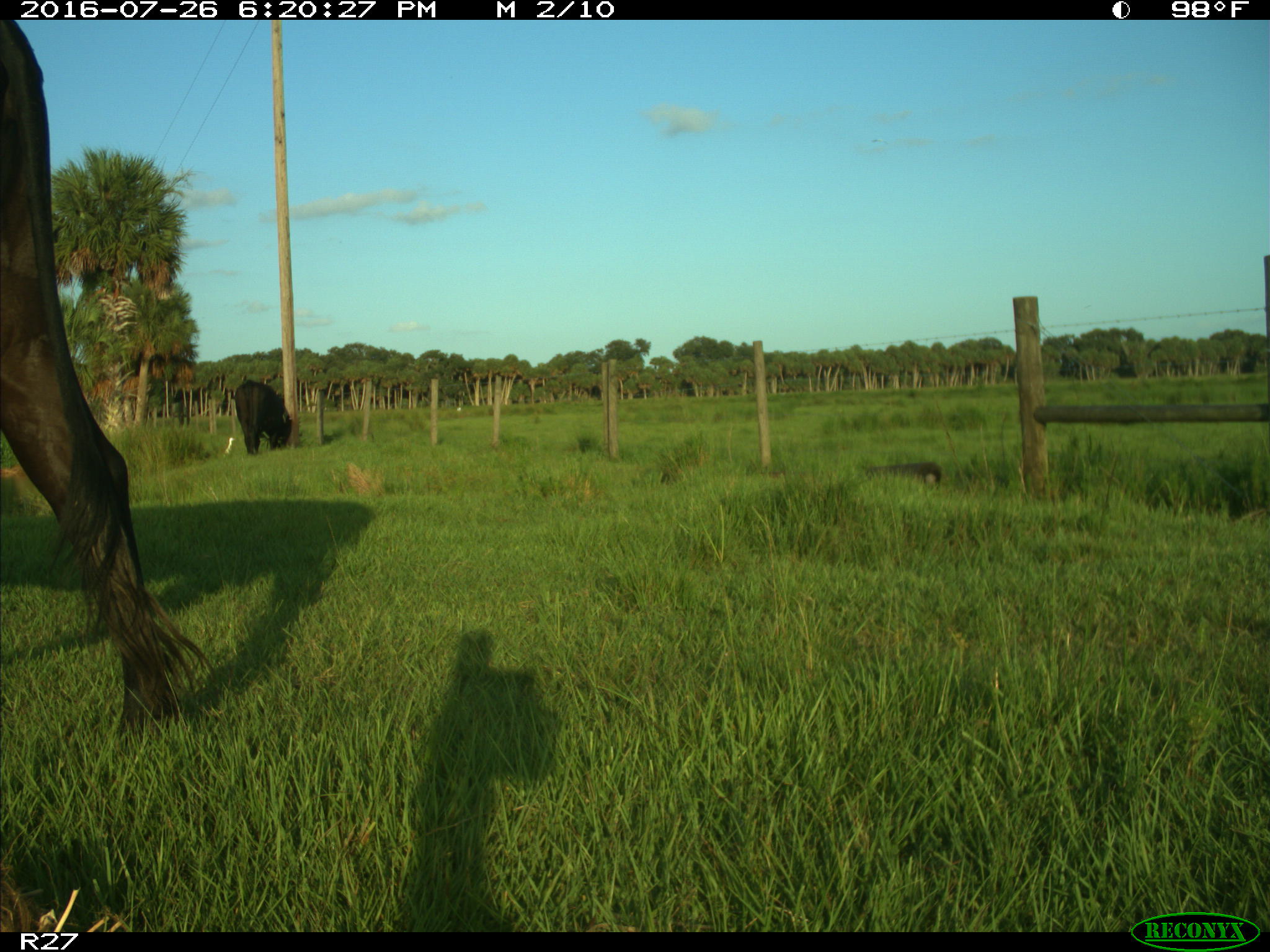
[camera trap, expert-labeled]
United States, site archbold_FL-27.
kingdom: Animalia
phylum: Chordata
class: Mammalia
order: Artiodactyla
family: Bovidae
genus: Bos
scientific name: Bos taurus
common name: domestic cow